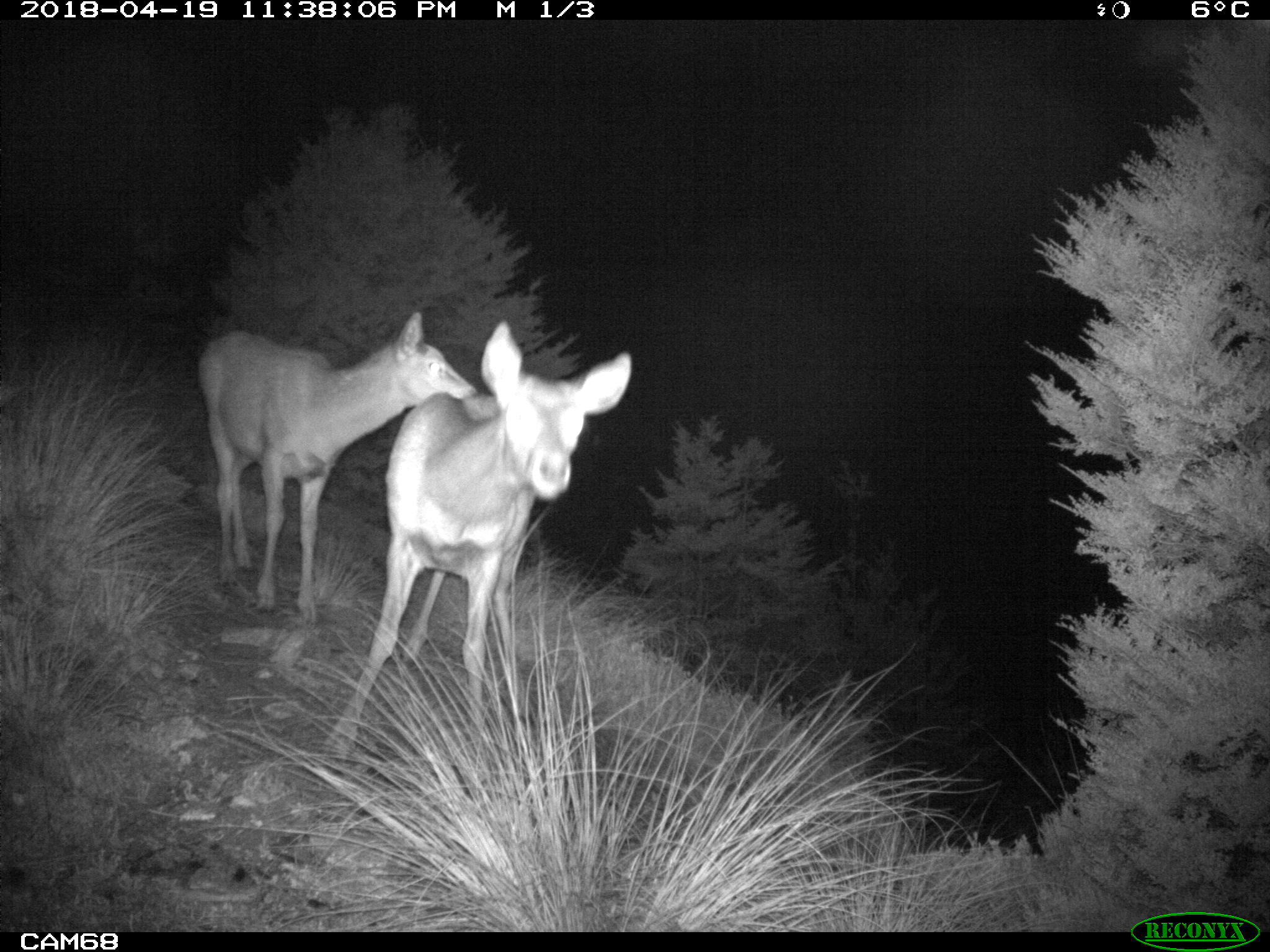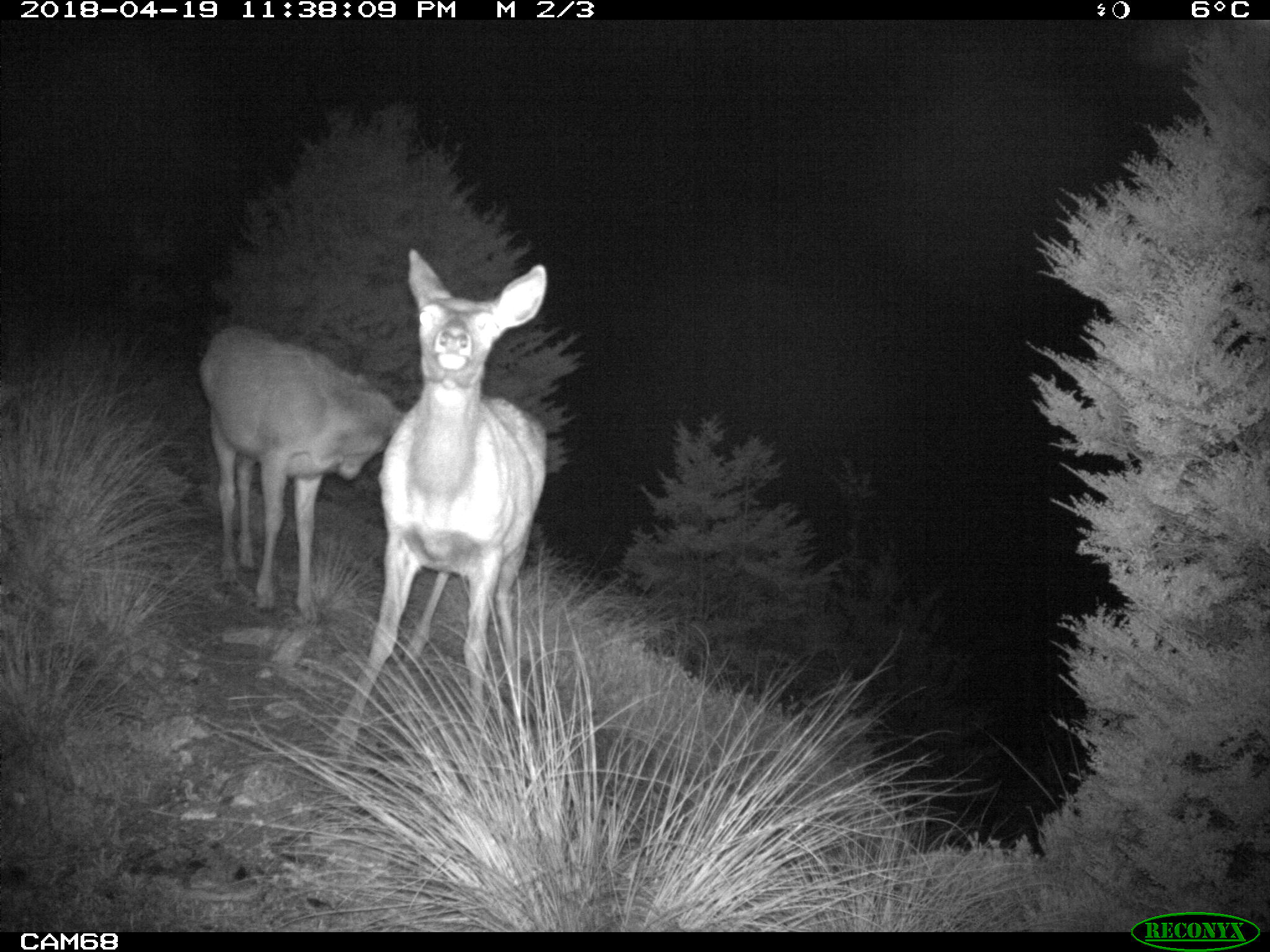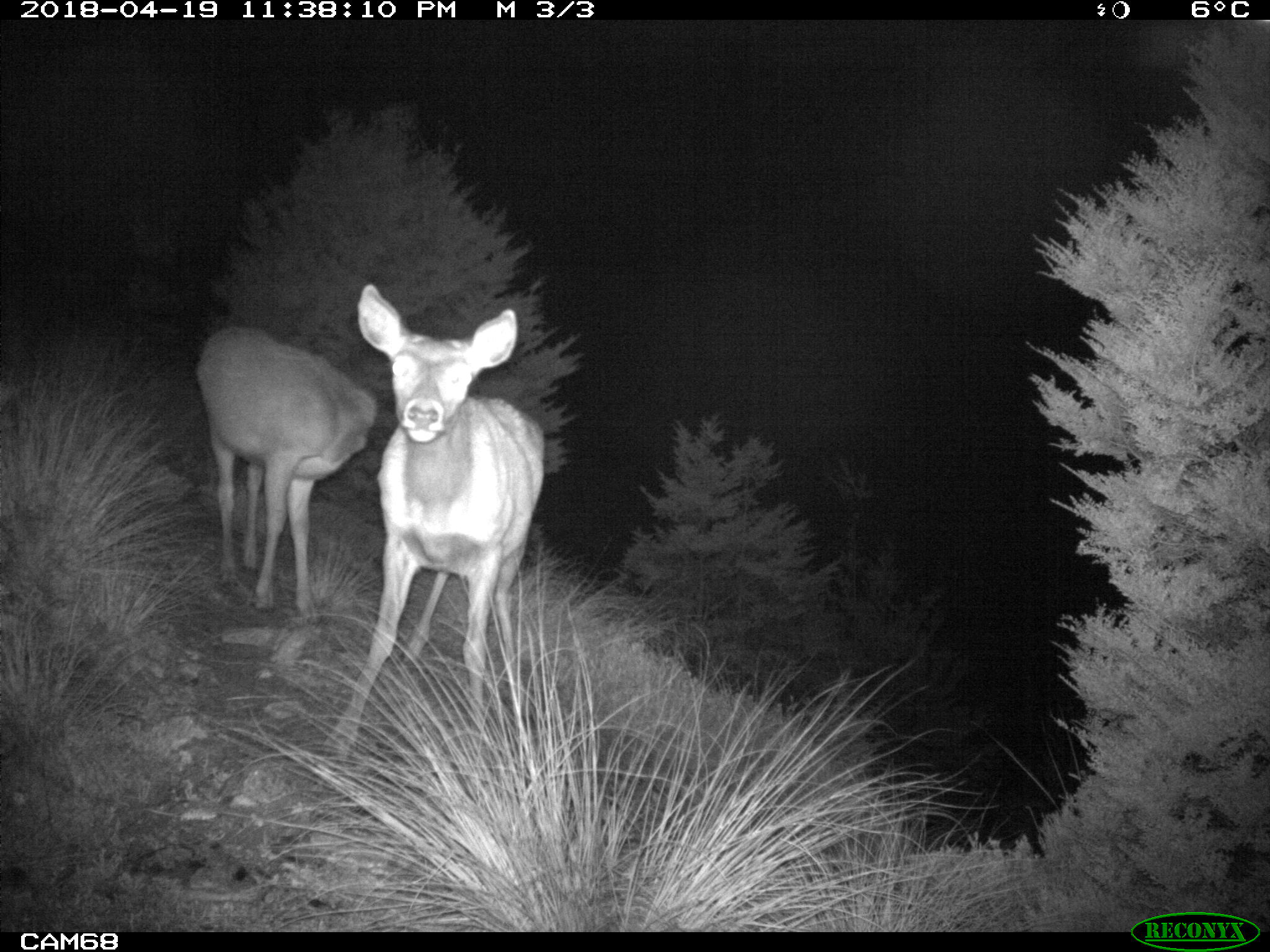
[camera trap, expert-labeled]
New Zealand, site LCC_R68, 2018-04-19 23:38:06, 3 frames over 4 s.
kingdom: Animalia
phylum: Chordata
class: Mammalia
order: Artiodactyla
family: Cervidae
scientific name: Cervidae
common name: deer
Deer (Cervidae).